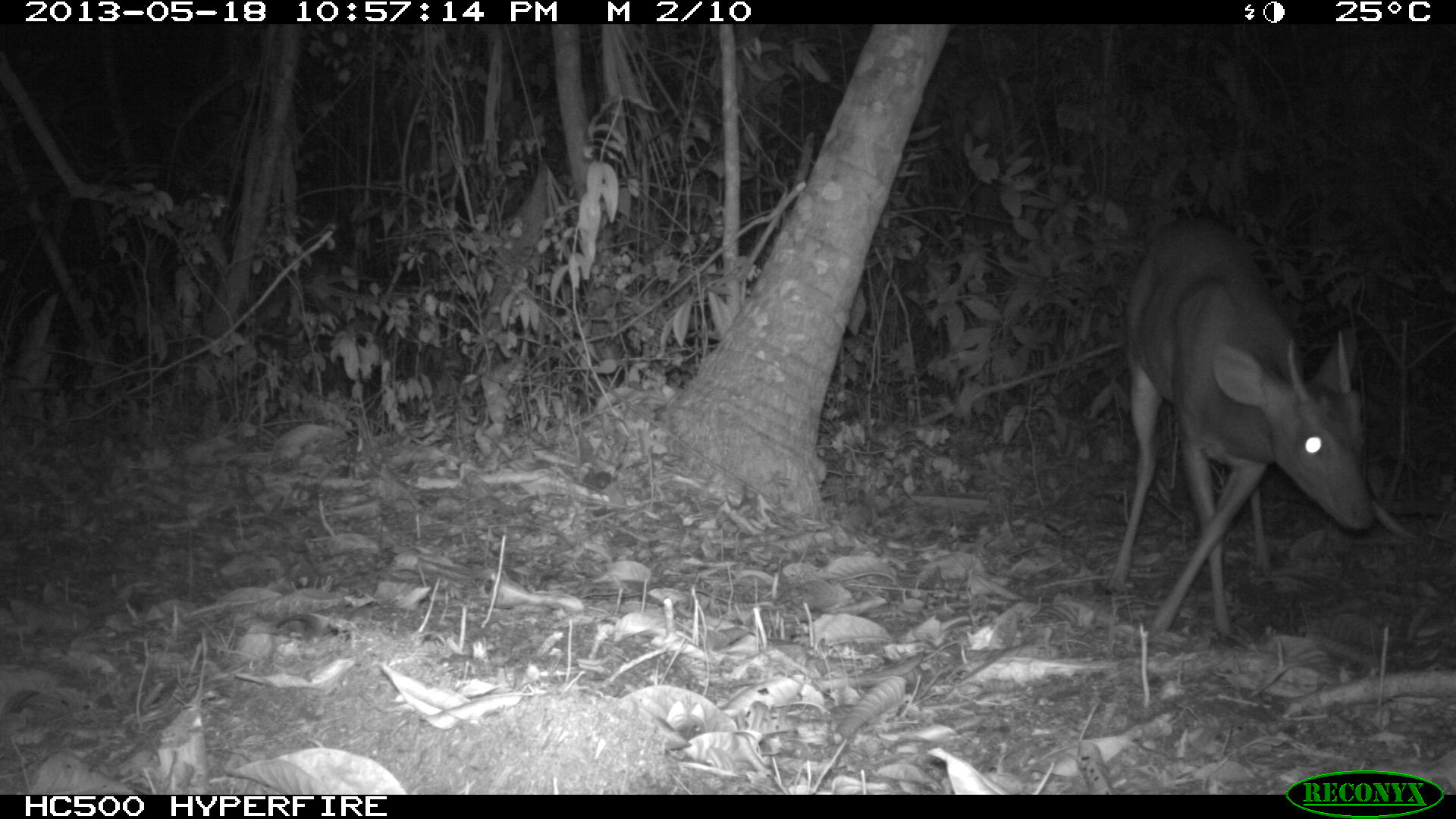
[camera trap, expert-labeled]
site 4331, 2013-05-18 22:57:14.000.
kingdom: Animalia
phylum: Chordata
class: Mammalia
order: Artiodactyla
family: Cervidae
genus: Mazama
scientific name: Mazama temama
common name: central american red brocket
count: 1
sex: male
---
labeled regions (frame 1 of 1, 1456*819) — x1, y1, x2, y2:
mazama temama: 1102, 215, 1373, 641